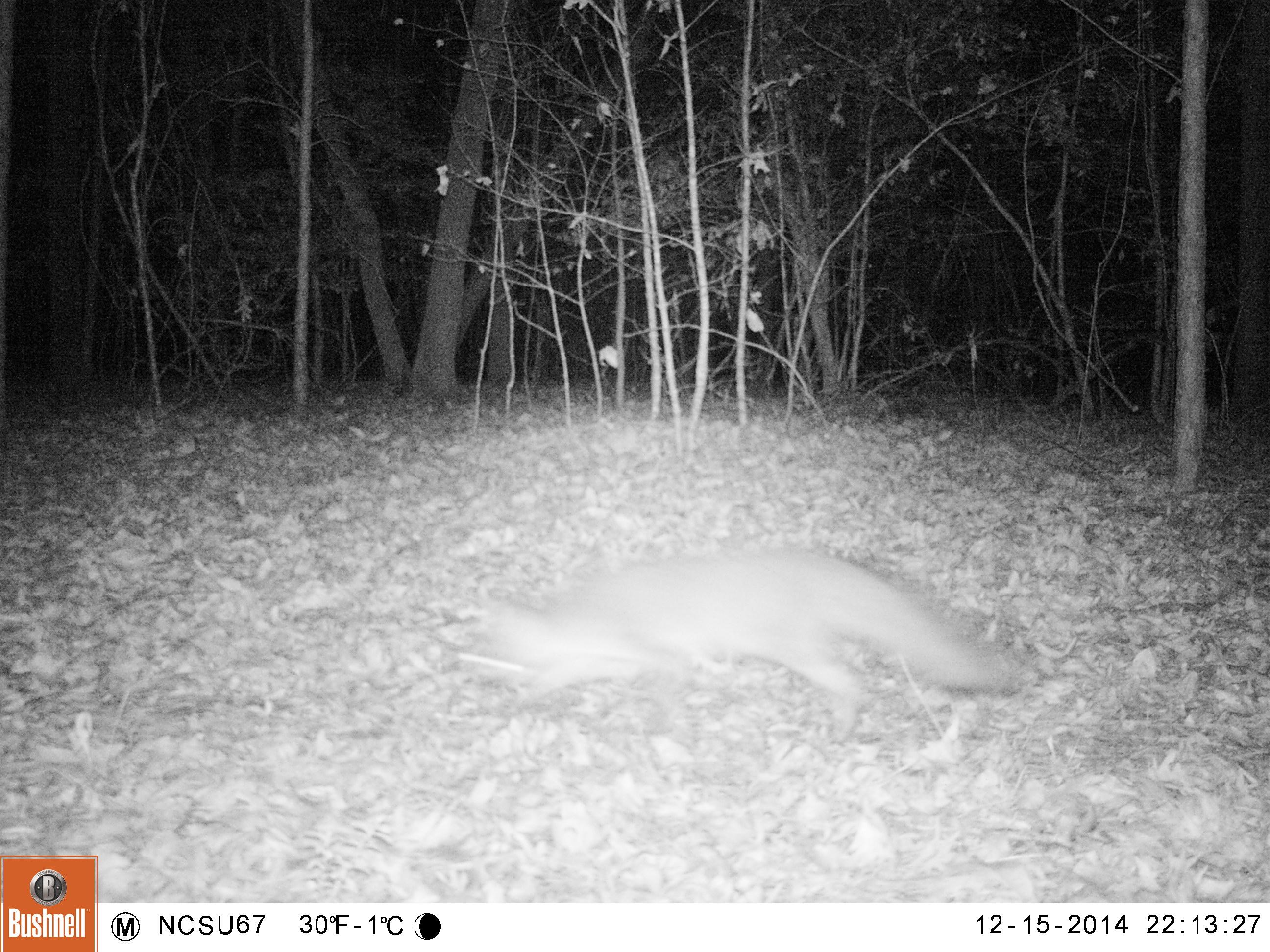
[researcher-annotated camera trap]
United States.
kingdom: Animalia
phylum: Chordata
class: Mammalia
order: Carnivora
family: Canidae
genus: Urocyon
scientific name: Urocyon cinereoargenteus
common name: gray fox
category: Grey Fox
Grey Fox (gray fox) (Urocyon cinereoargenteus).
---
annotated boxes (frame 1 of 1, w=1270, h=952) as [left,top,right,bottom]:
Grey Fox: [466,538,1039,738]